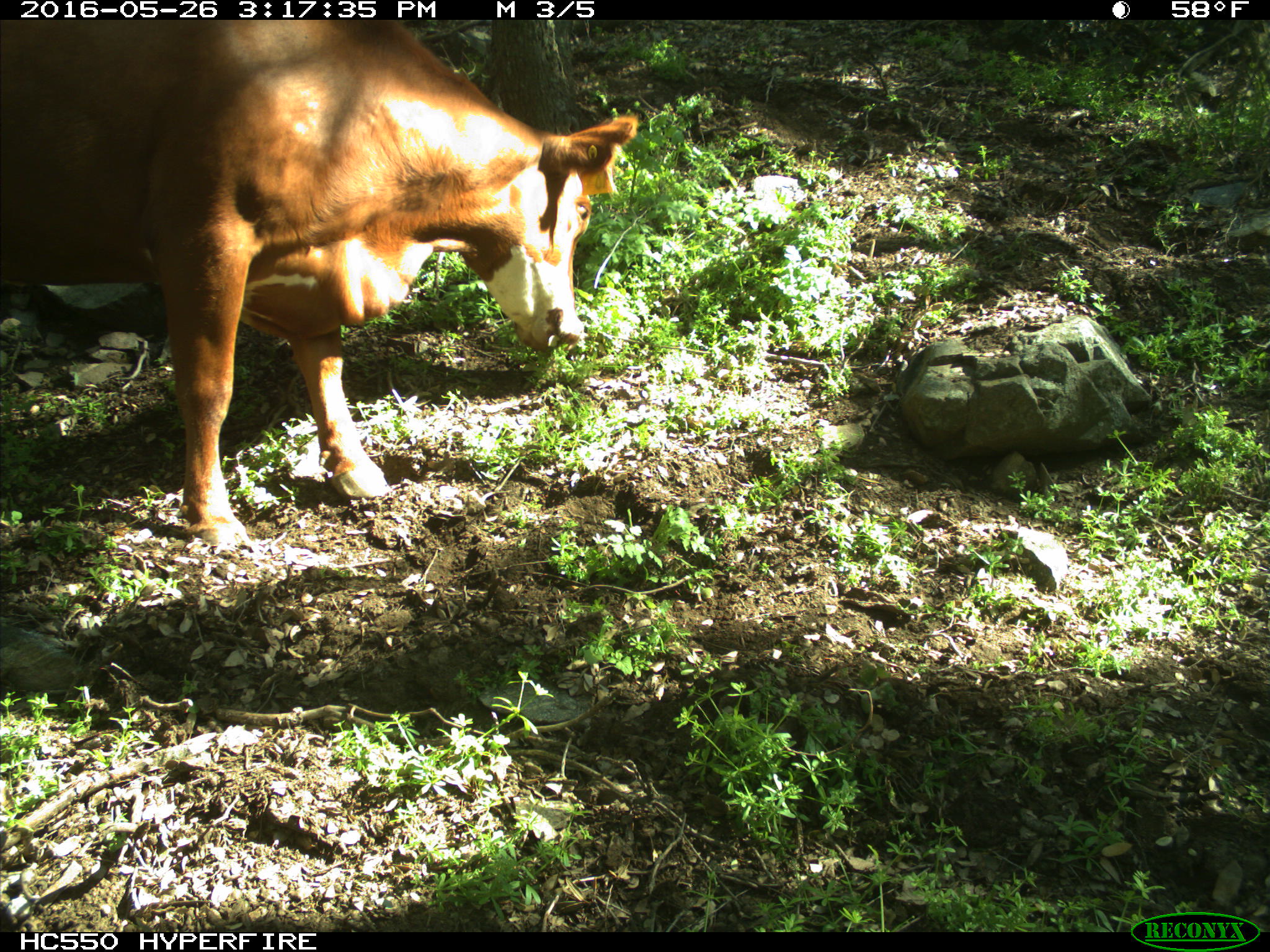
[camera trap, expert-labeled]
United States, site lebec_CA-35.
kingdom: Animalia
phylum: Chordata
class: Mammalia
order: Artiodactyla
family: Bovidae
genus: Bos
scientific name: Bos taurus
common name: domestic cow